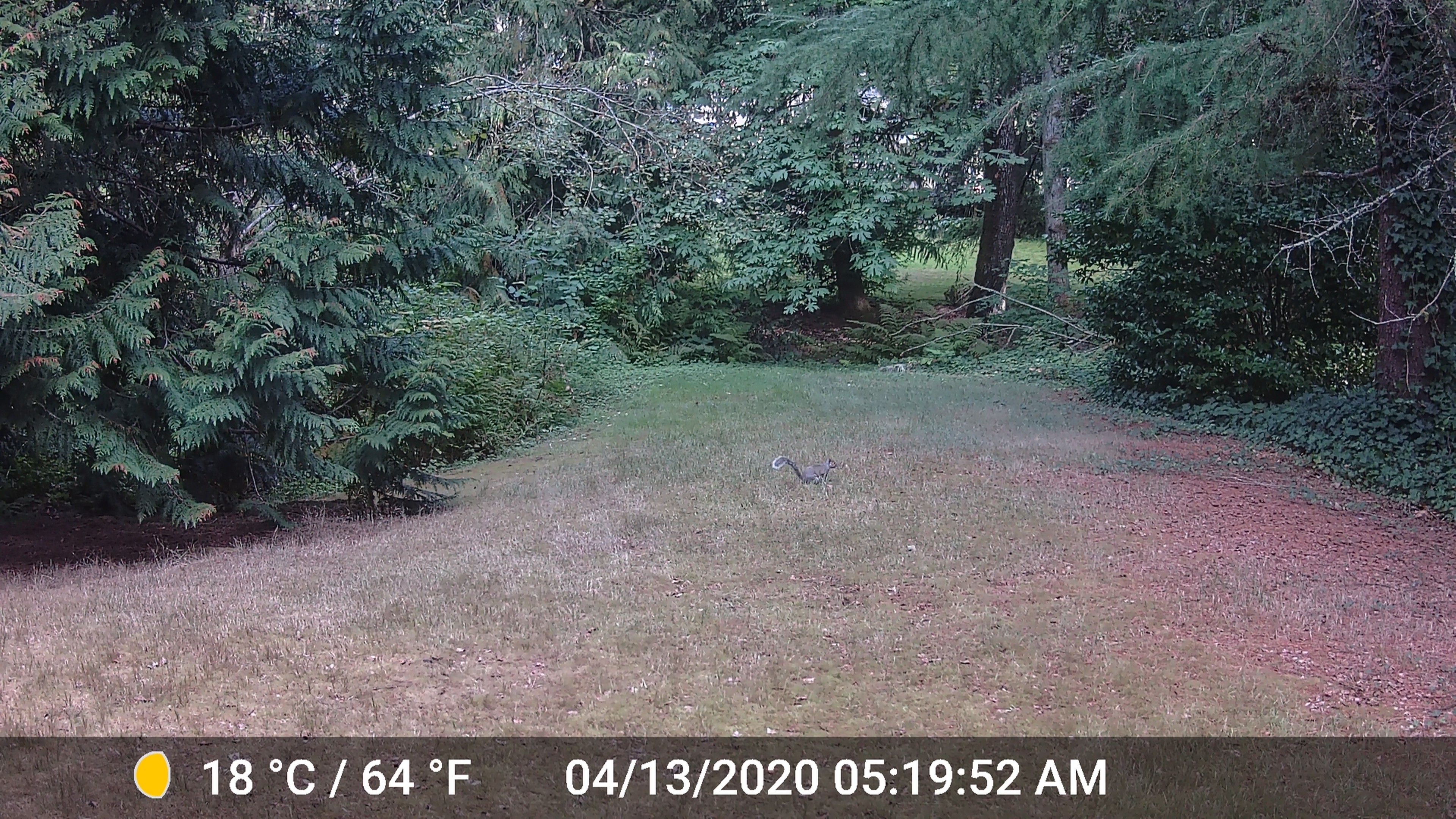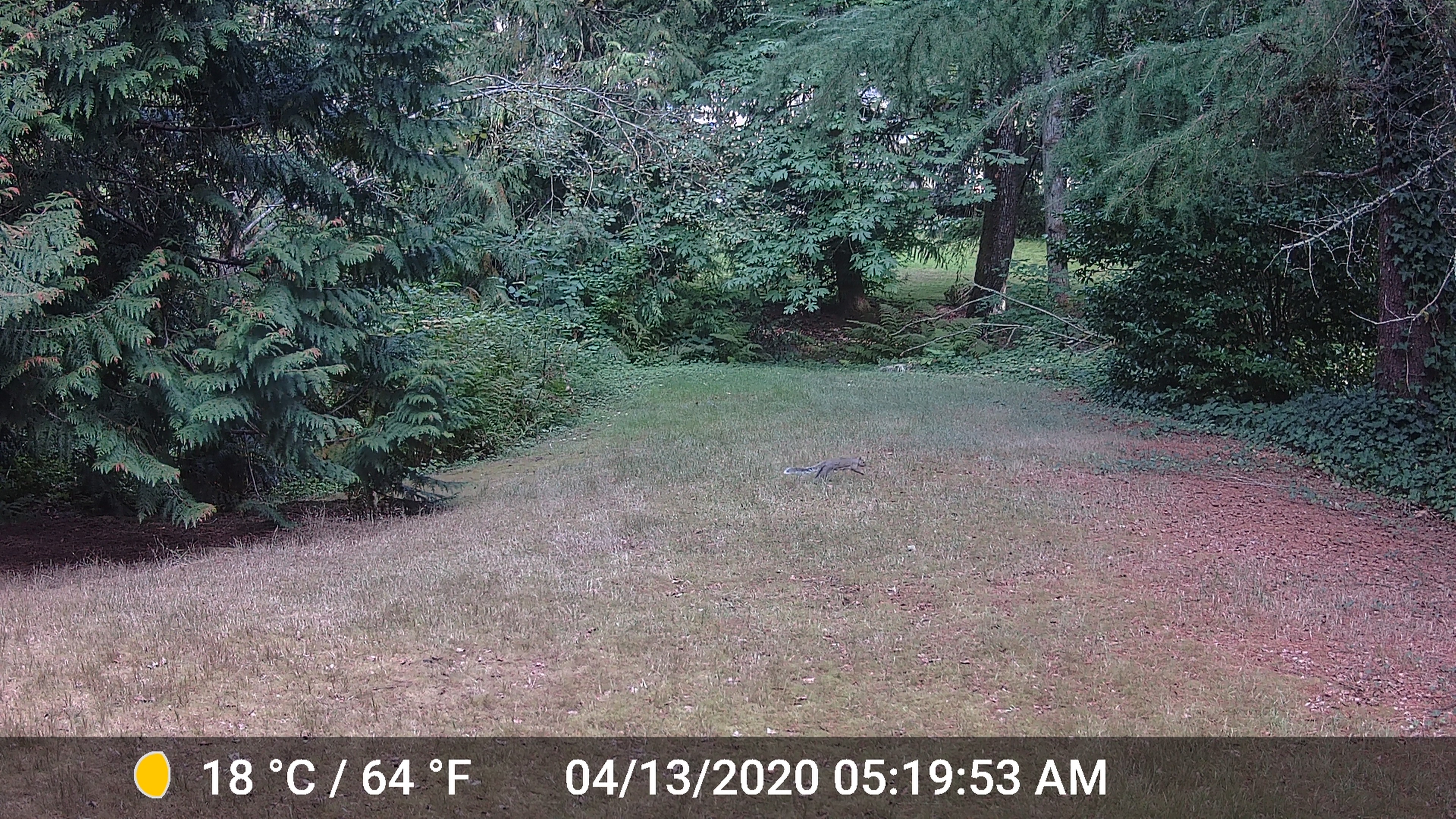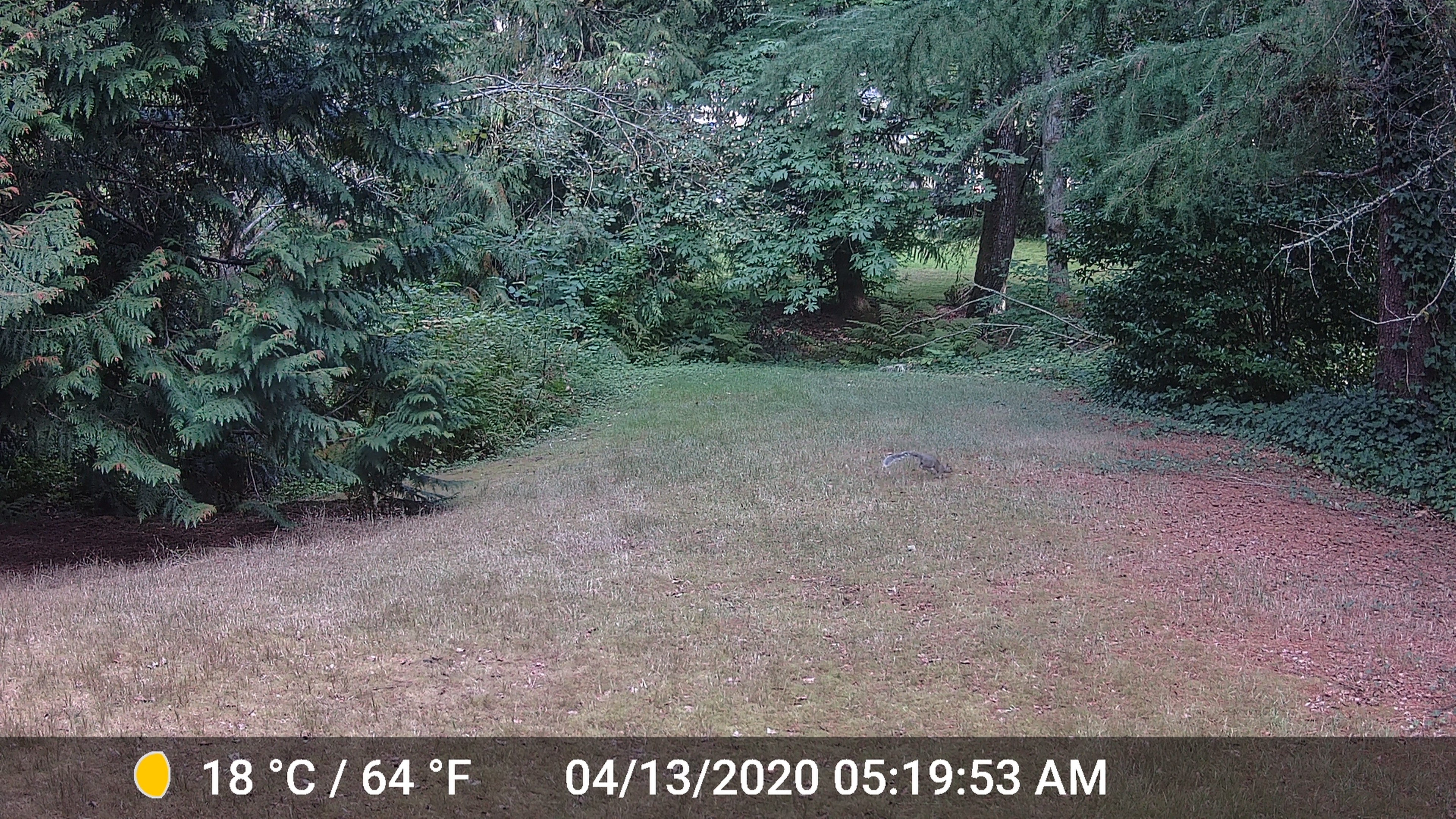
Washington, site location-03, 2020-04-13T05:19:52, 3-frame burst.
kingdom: Animalia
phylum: Chordata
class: Mammalia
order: Rodentia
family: Sciuridae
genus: Sciurus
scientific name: Sciurus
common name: squirrel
Squirrel (Sciurus).